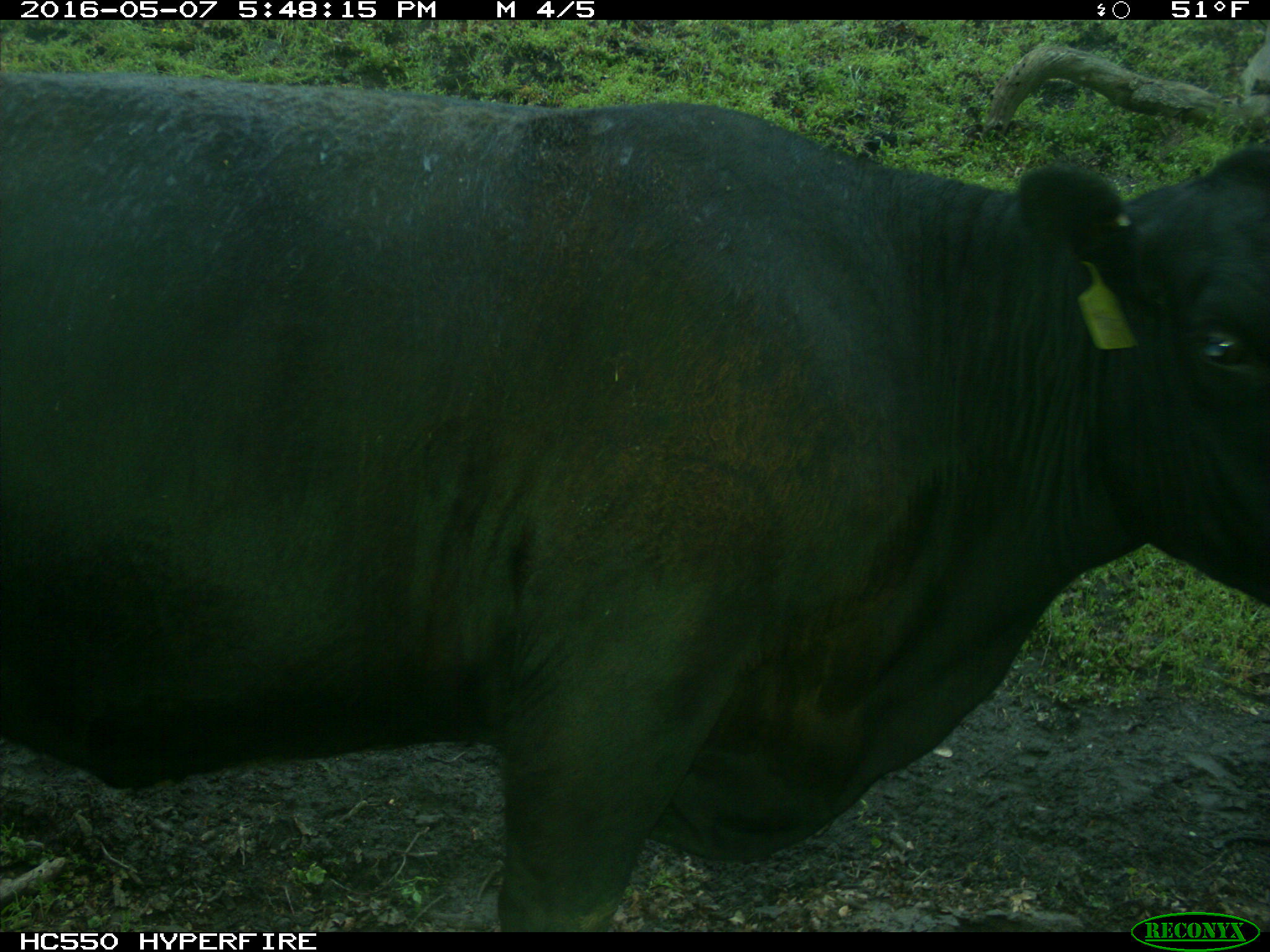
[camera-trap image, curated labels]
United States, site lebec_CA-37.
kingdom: Animalia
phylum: Chordata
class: Mammalia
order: Artiodactyla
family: Bovidae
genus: Bos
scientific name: Bos taurus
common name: domestic cow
Bos taurus (domestic cow).